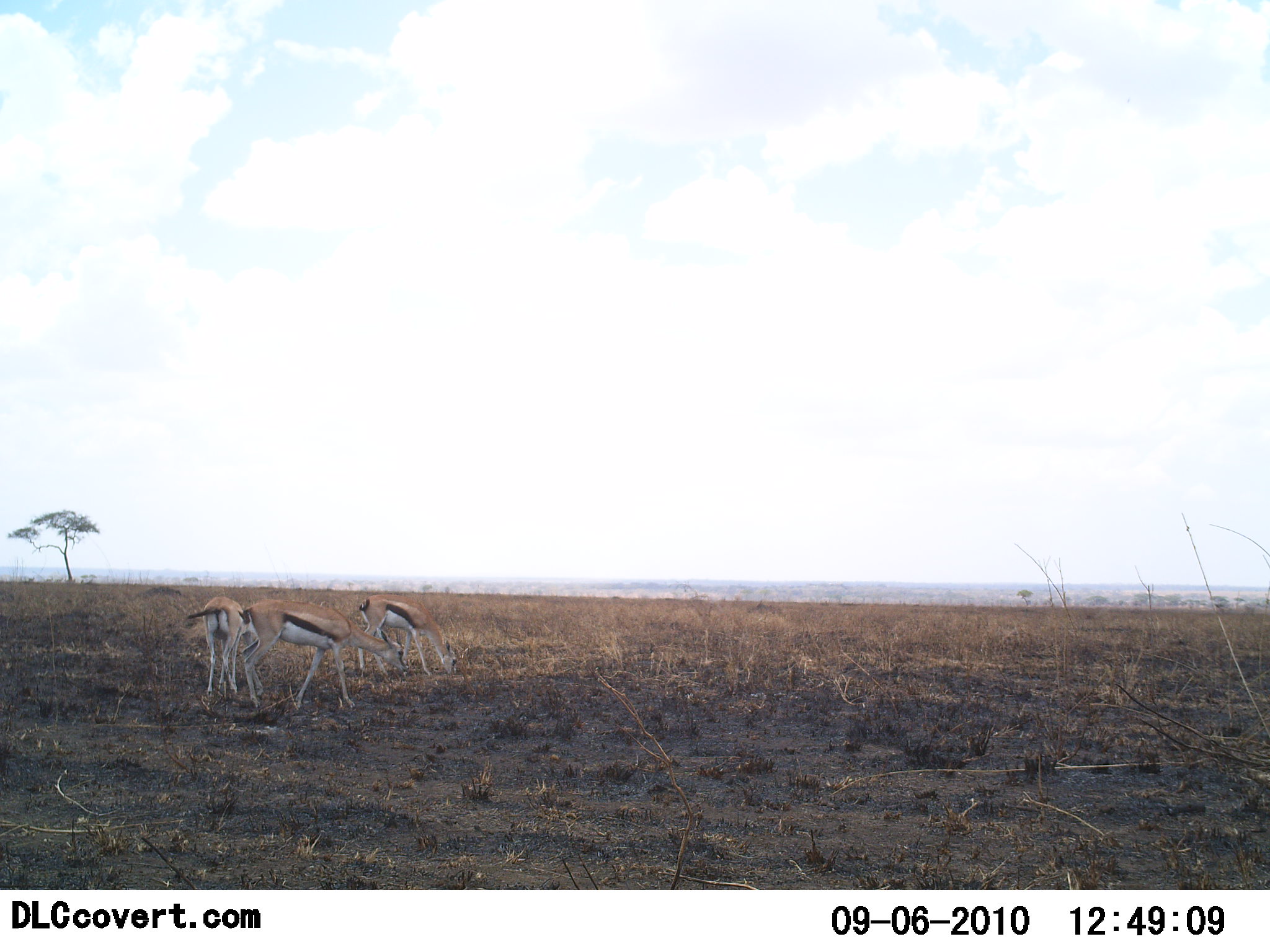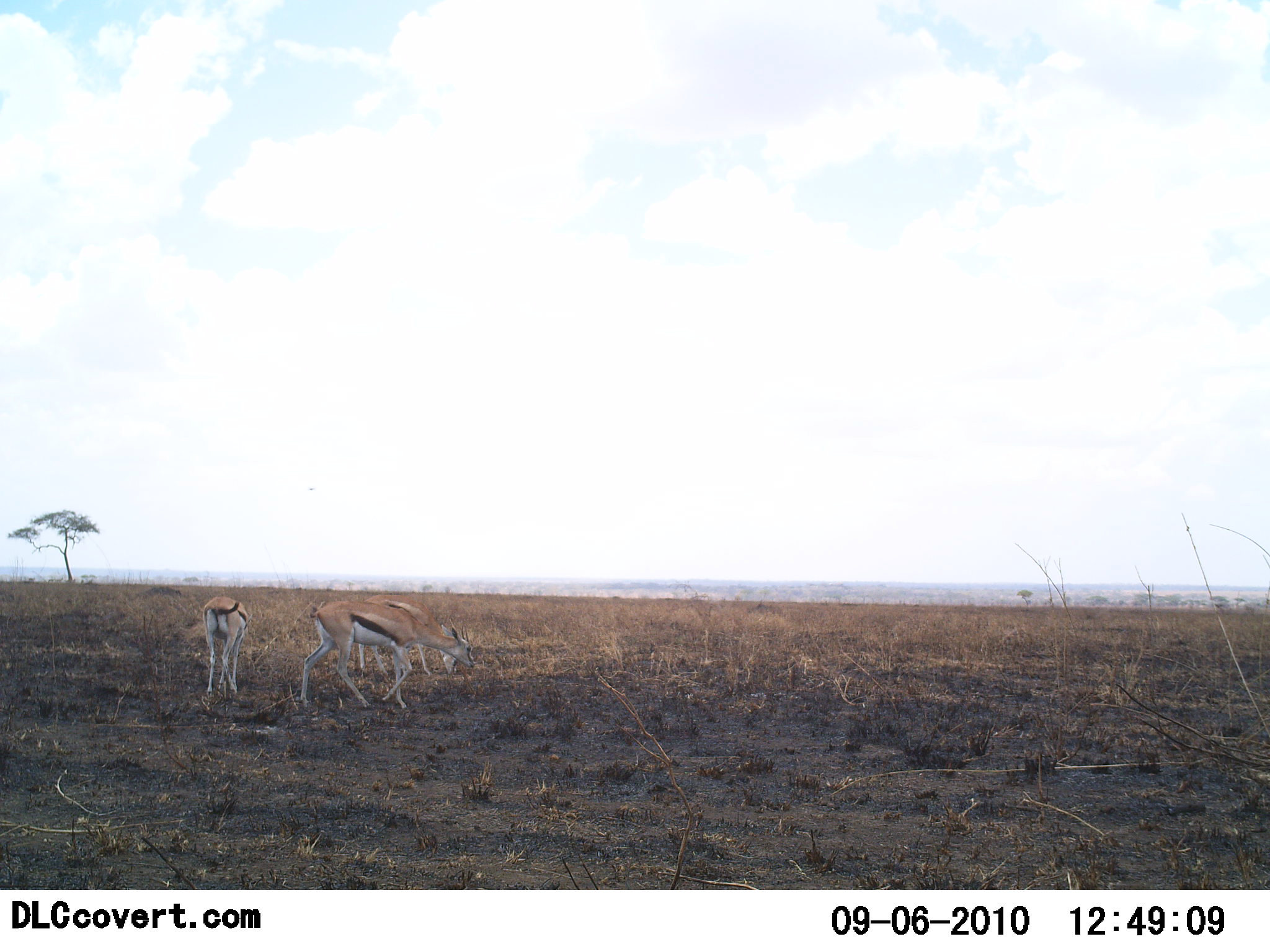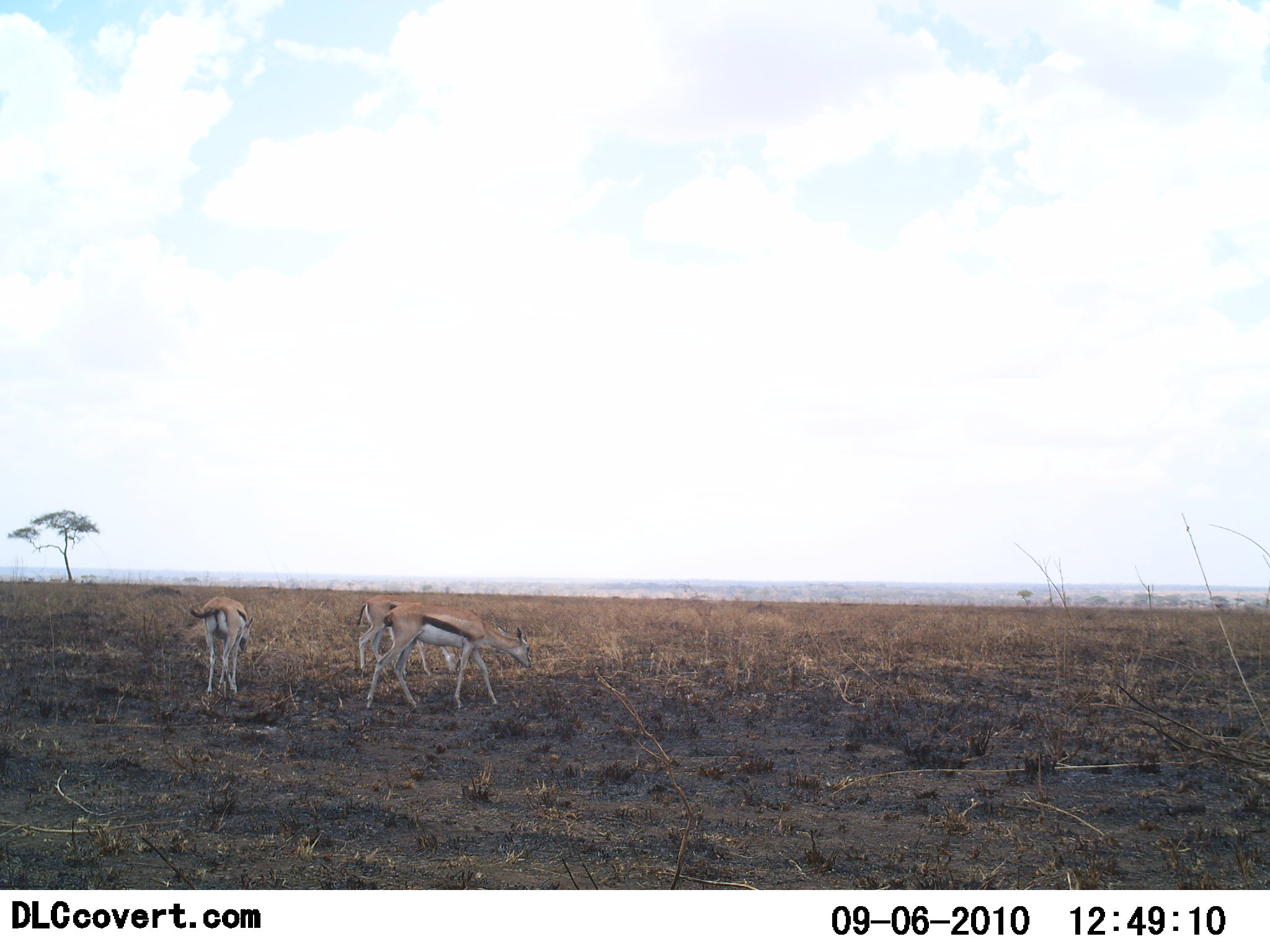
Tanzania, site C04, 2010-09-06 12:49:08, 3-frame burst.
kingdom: Animalia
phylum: Chordata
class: Mammalia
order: Artiodactyla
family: Bovidae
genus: Eudorcas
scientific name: Eudorcas thomsonii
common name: thomson's gazelle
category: gazellethomsons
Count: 3.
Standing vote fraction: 60%.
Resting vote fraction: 0%.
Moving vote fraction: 33%.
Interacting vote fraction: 0%.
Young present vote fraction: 0%.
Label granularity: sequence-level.